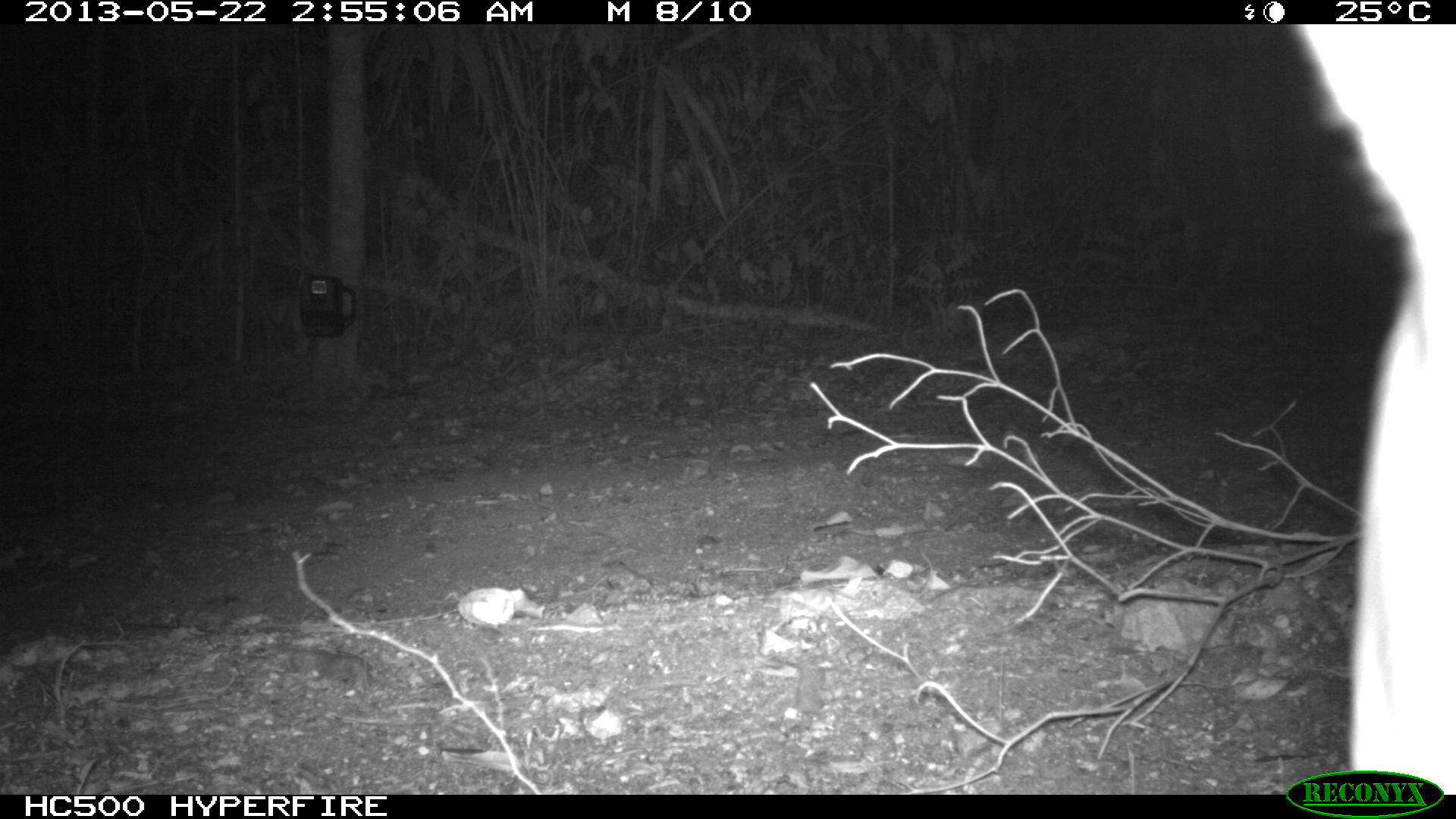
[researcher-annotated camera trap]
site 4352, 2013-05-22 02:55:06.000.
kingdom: Animalia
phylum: Chordata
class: Mammalia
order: Carnivora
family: Felidae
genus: Puma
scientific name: Puma concolor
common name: mountain lion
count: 1